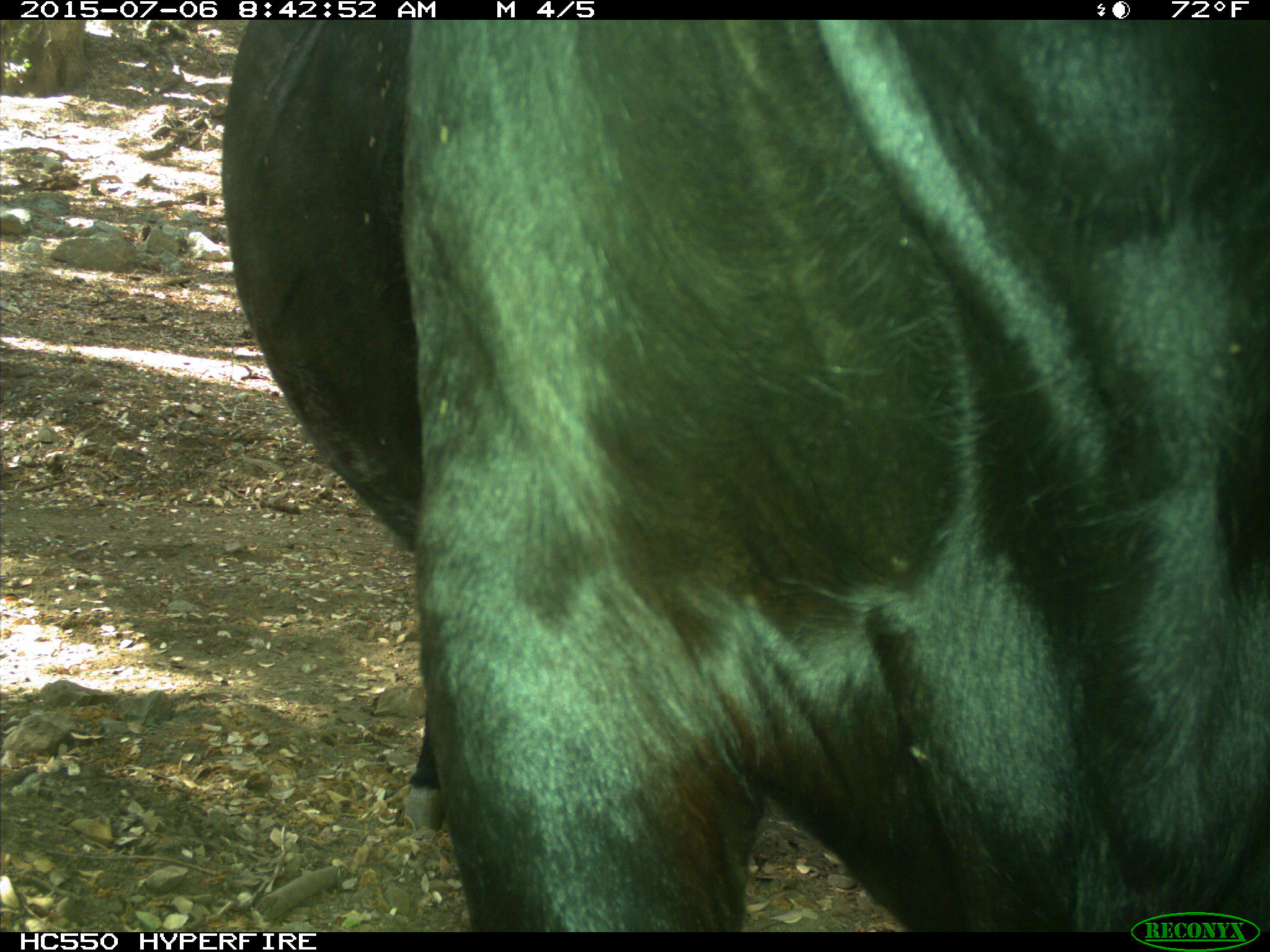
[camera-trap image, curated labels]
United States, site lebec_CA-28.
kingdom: Animalia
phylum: Chordata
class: Mammalia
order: Artiodactyla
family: Bovidae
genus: Bos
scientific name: Bos taurus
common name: domestic cow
Bos taurus (domestic cow).